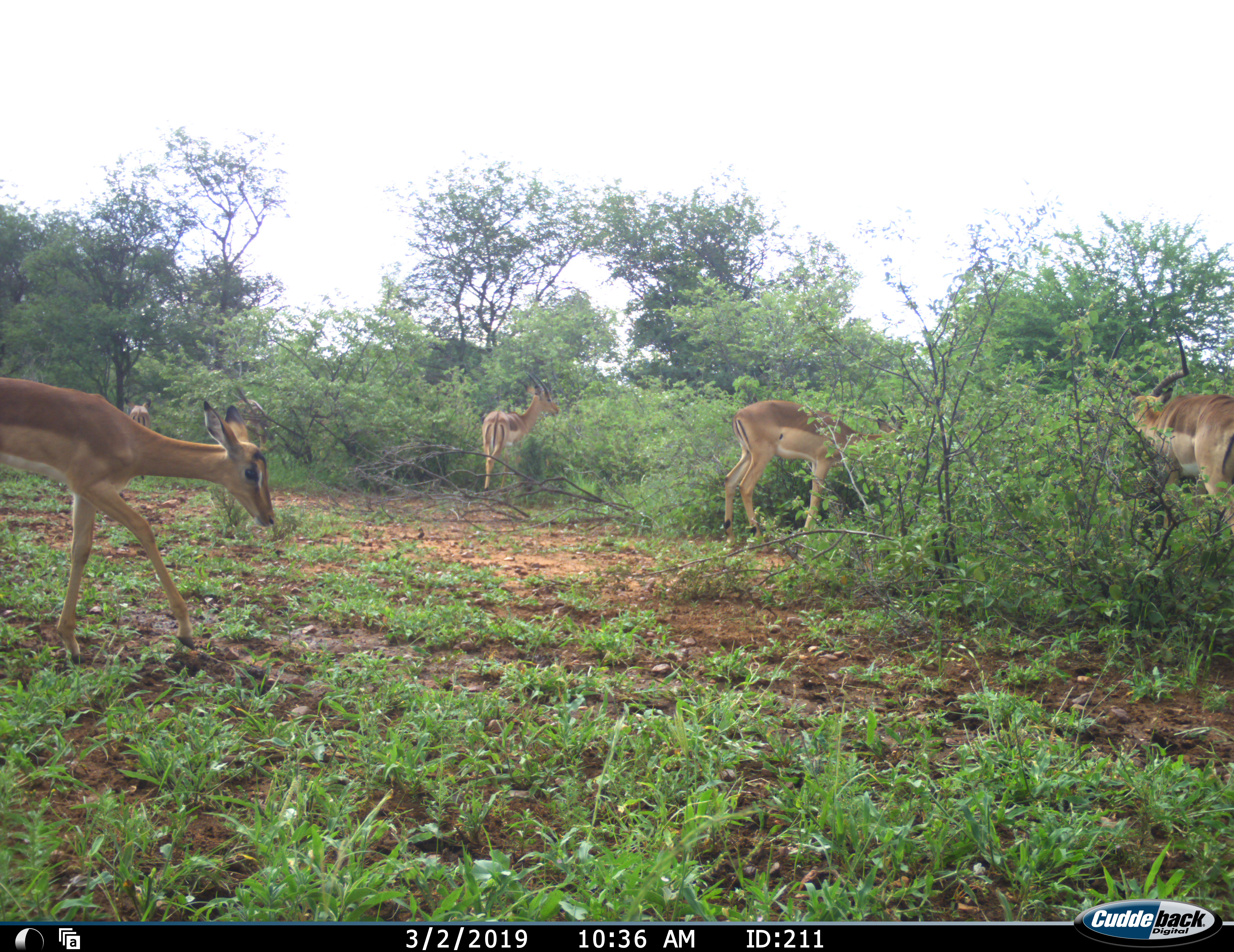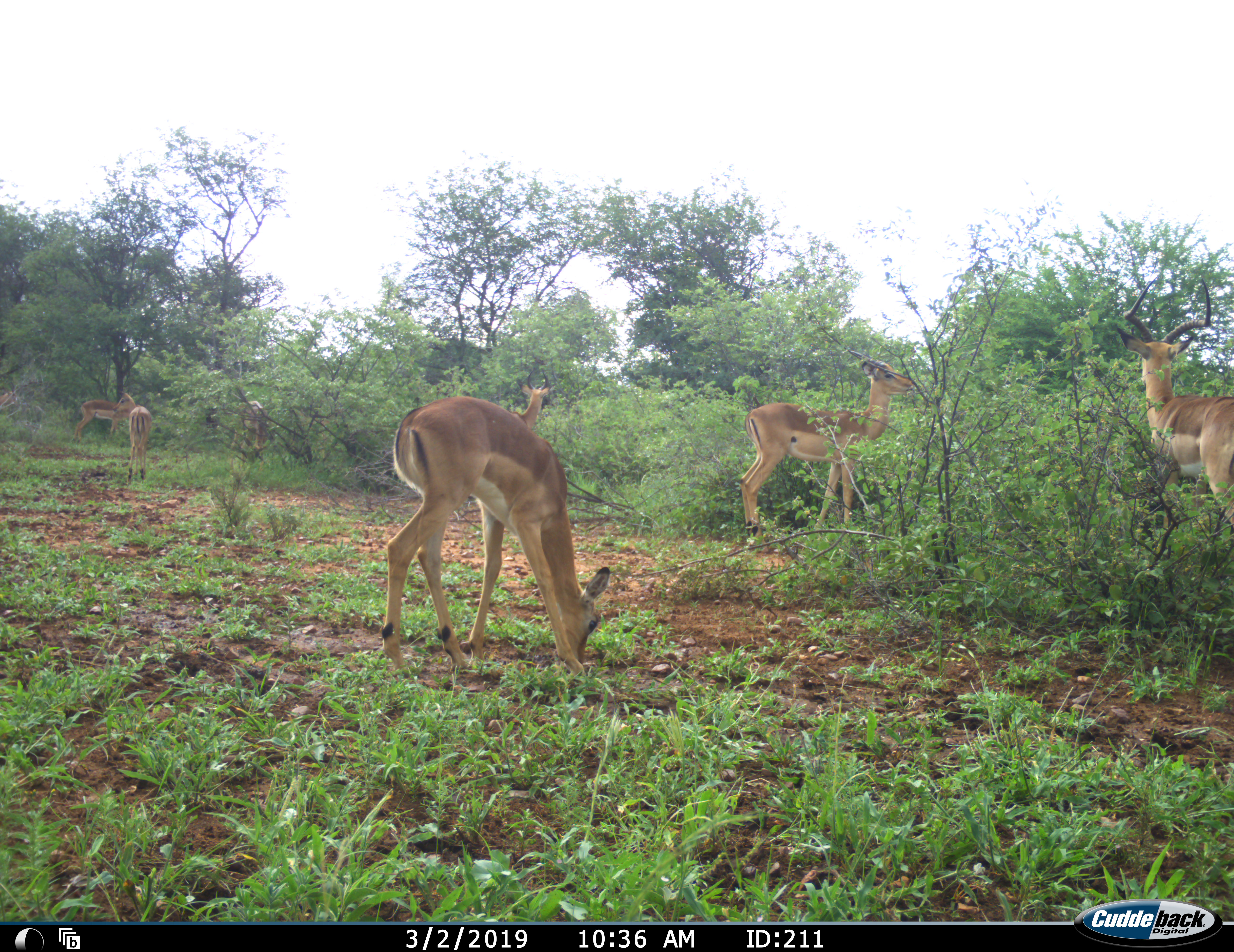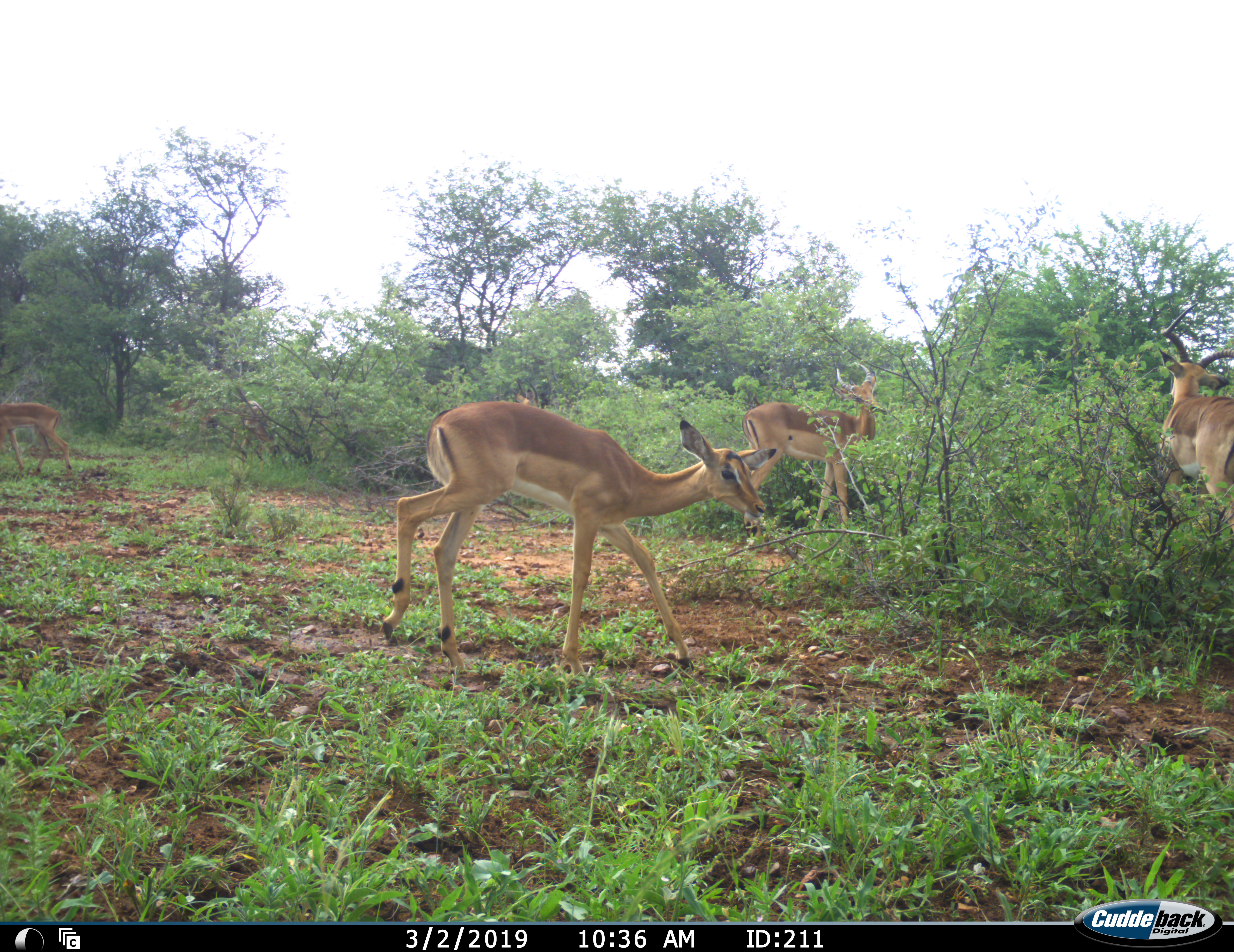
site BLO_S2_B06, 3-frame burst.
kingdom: Animalia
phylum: Chordata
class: Mammalia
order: Artiodactyla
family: Bovidae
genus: Aepyceros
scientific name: Aepyceros melampus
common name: impala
Impala (Aepyceros melampus), count 7. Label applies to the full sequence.